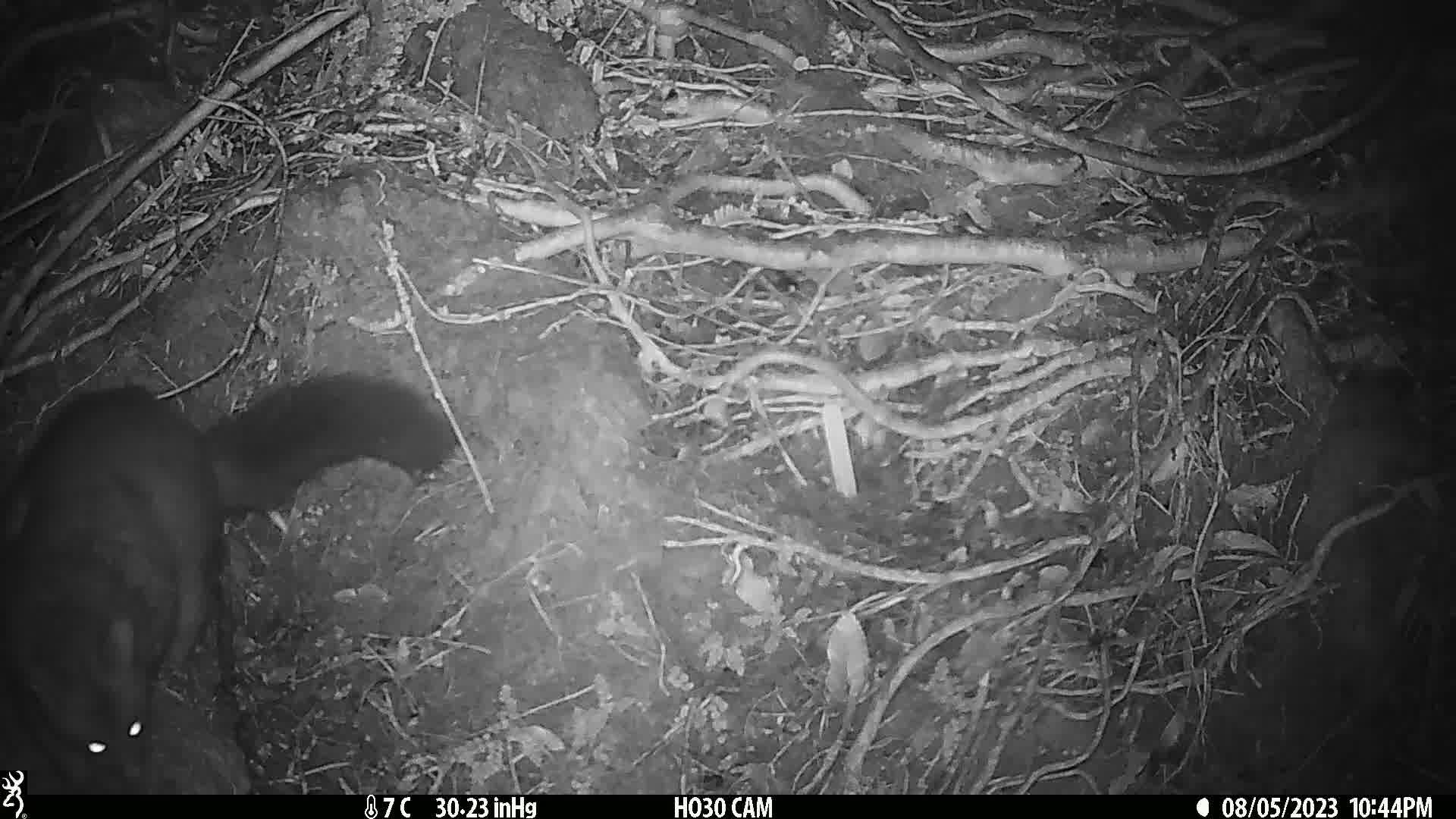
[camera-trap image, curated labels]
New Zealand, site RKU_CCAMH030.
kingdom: Animalia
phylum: Chordata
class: Mammalia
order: Diprotodontia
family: Phalangeridae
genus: Trichosurus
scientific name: Trichosurus vulpecula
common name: common brushtail possum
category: possum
Possum (common brushtail possum) (Trichosurus vulpecula).